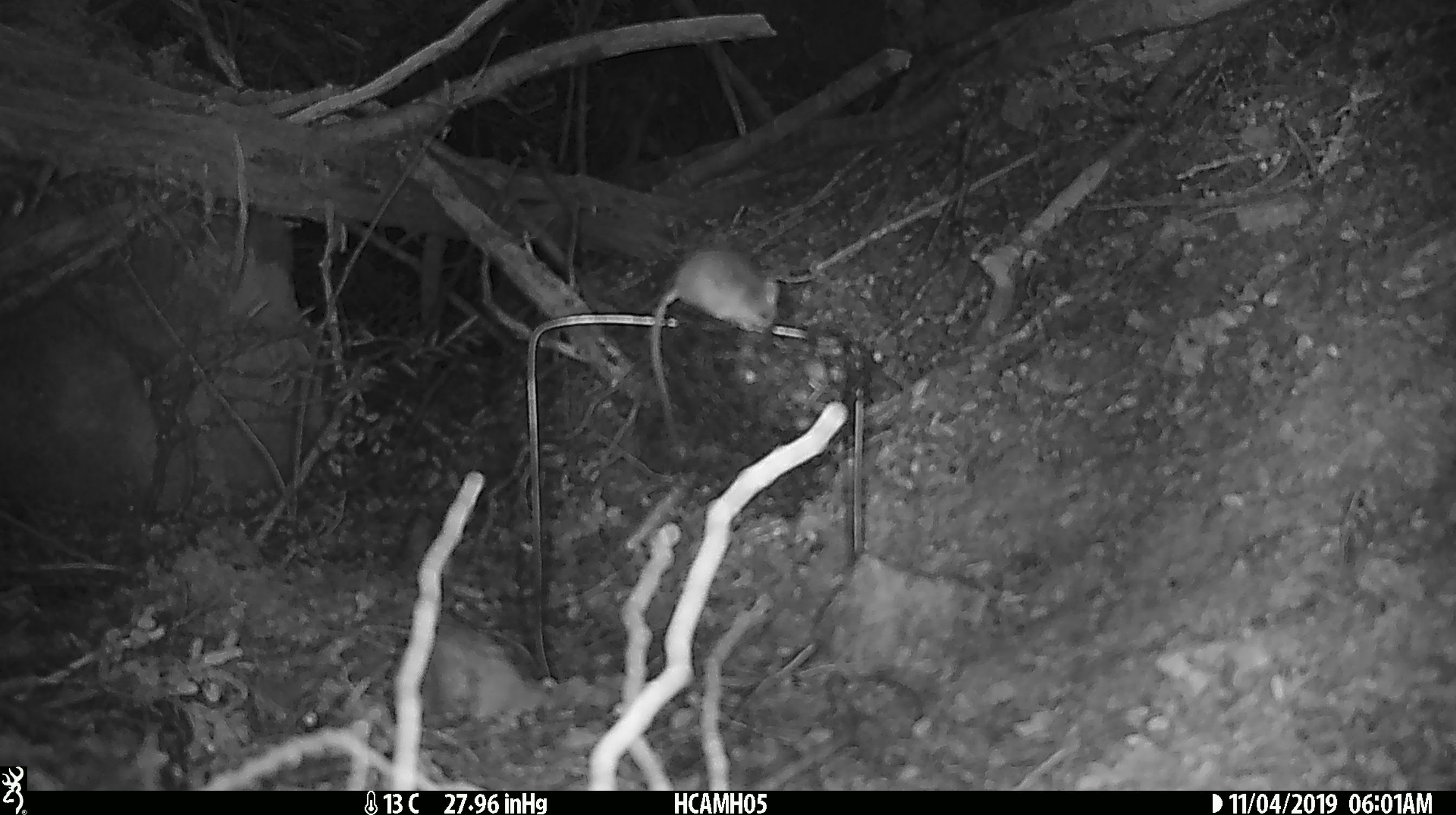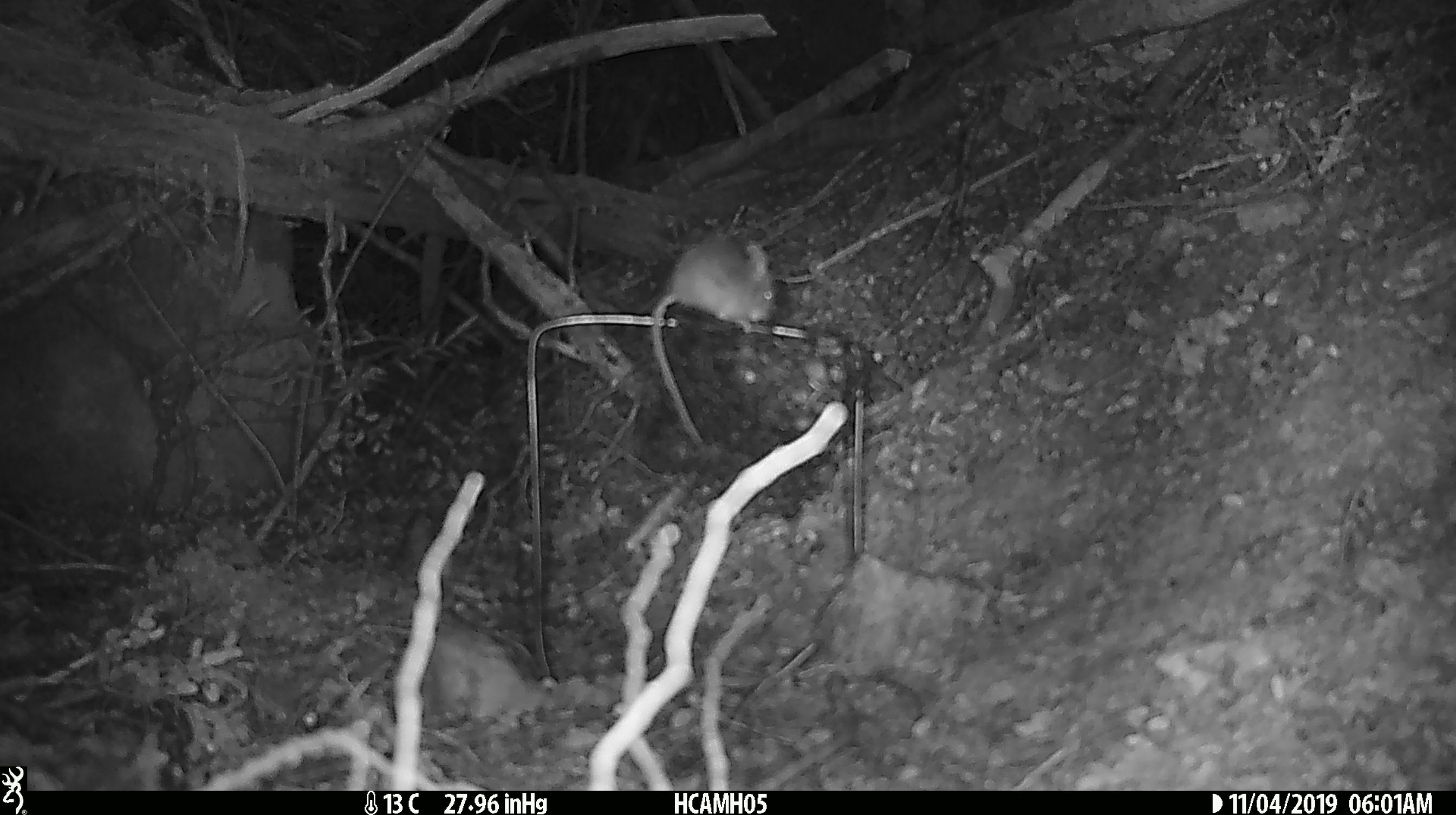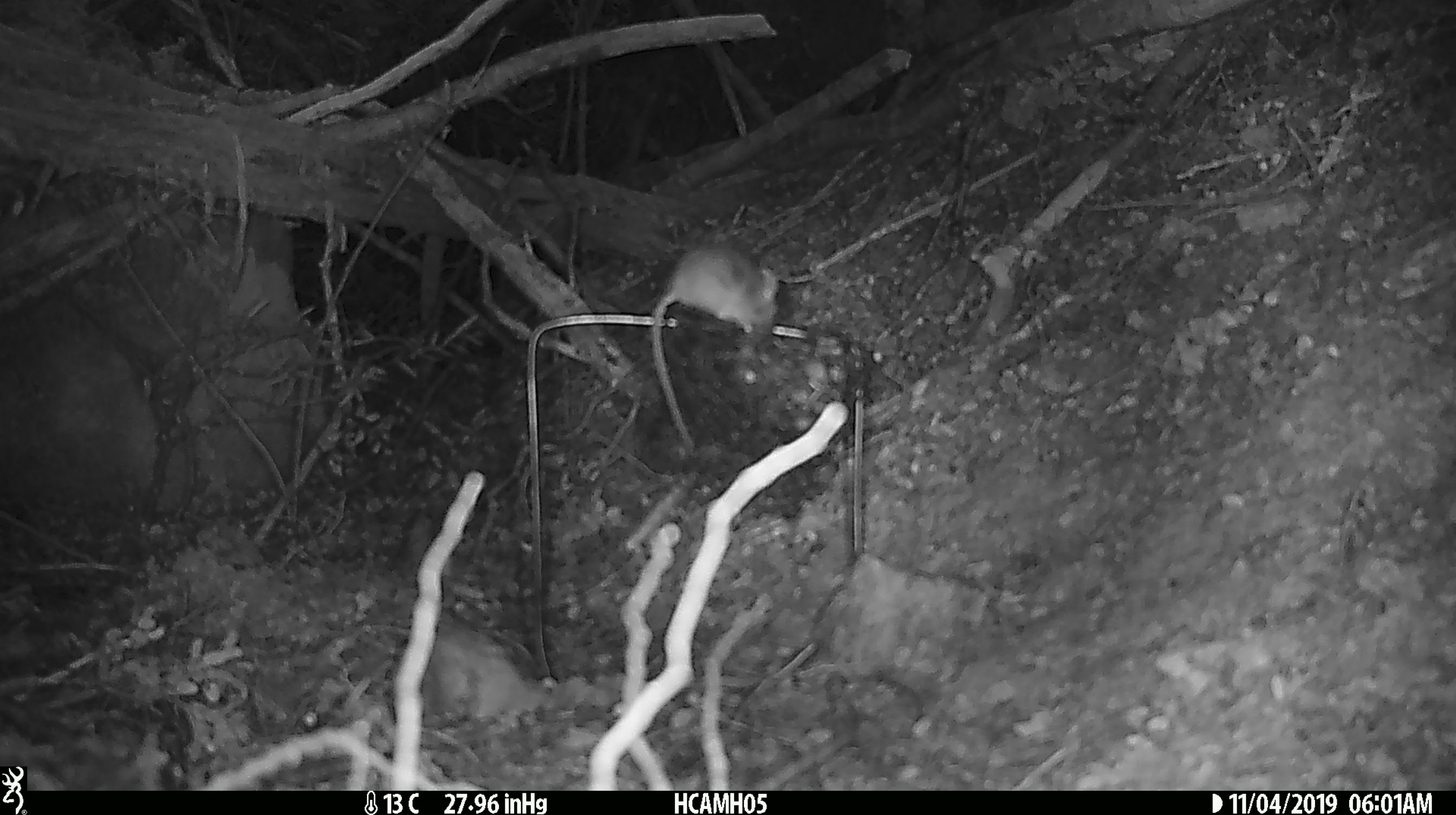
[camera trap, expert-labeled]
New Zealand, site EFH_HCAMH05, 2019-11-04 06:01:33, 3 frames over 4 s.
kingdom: Animalia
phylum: Chordata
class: Mammalia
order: Rodentia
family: Muridae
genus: Mus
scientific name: Mus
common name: mouse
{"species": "mouse (Mus)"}